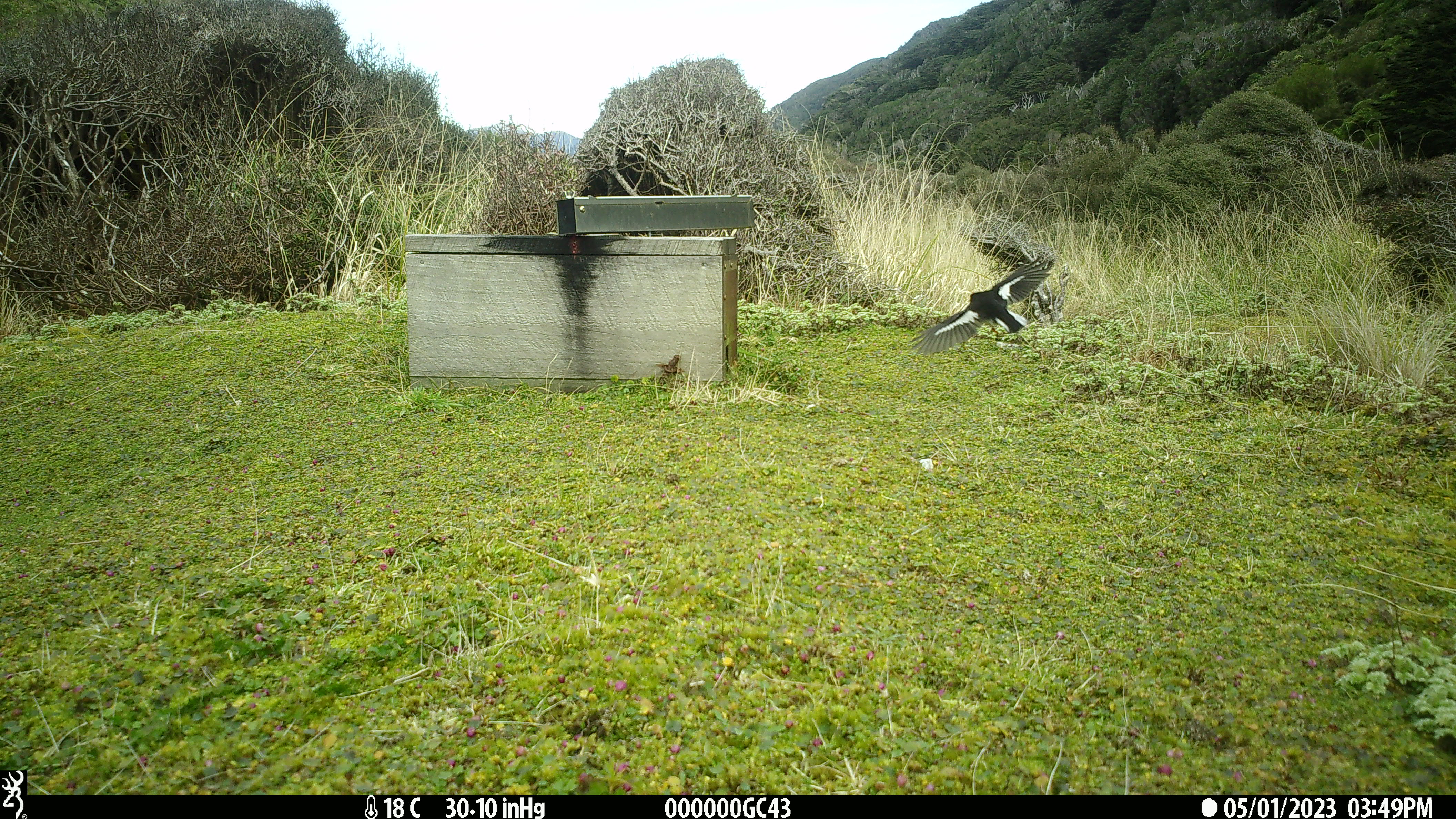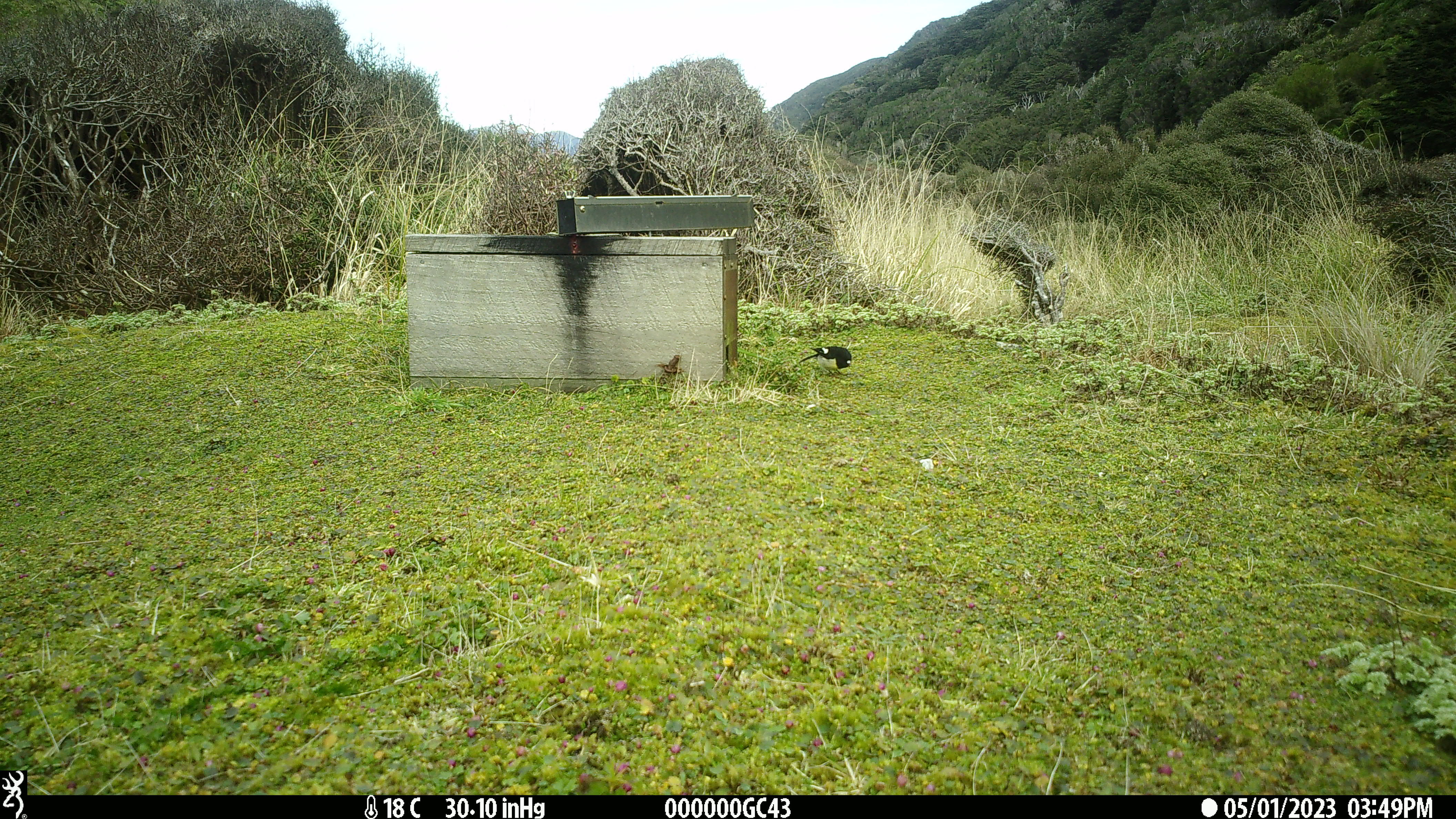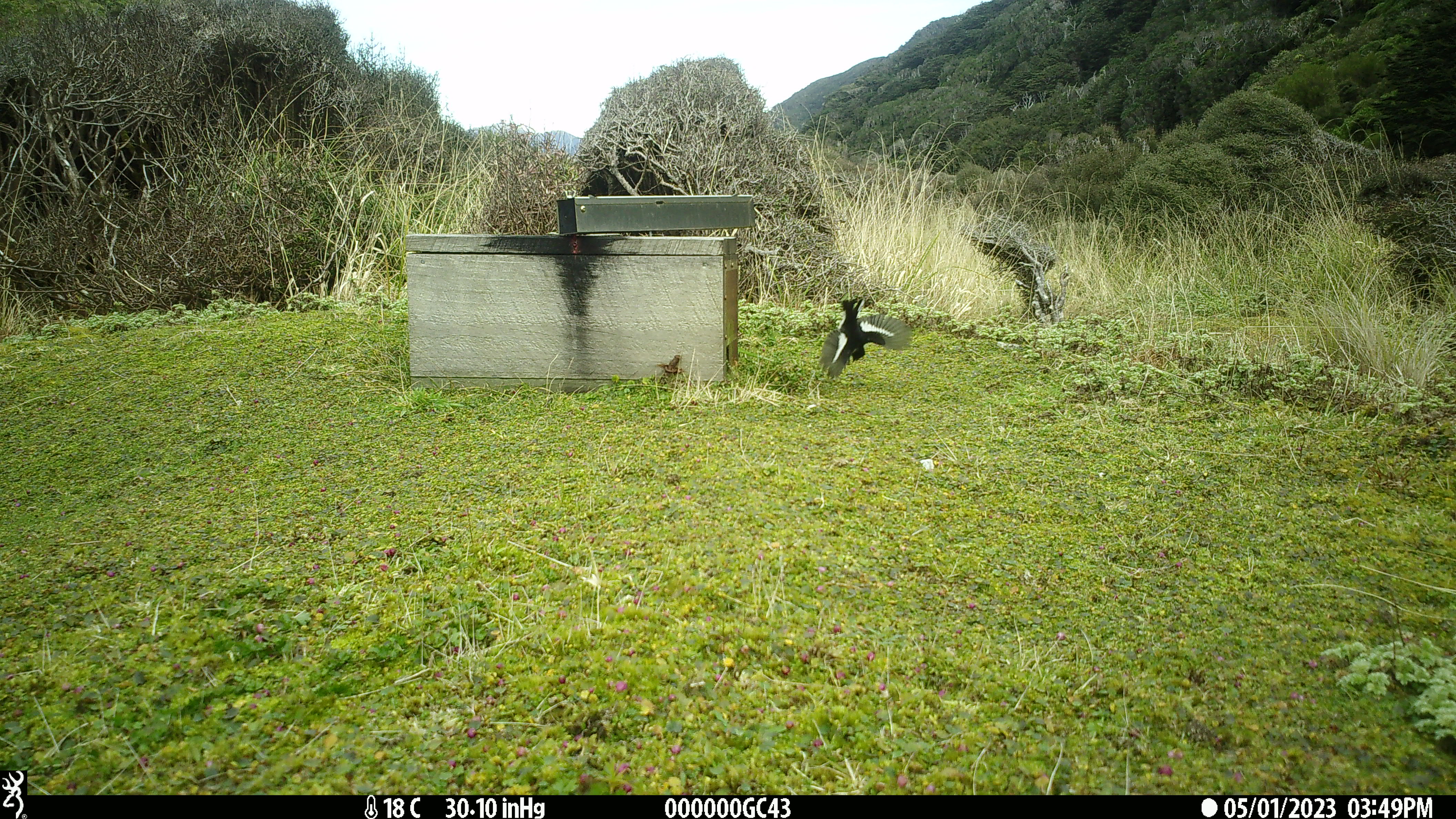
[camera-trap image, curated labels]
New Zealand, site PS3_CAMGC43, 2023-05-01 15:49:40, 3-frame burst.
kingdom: Animalia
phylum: Chordata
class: Aves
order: Passeriformes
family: Petroicidae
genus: Petroica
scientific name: Petroica macrocephala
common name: tomtit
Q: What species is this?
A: Tomtit (Petroica macrocephala).